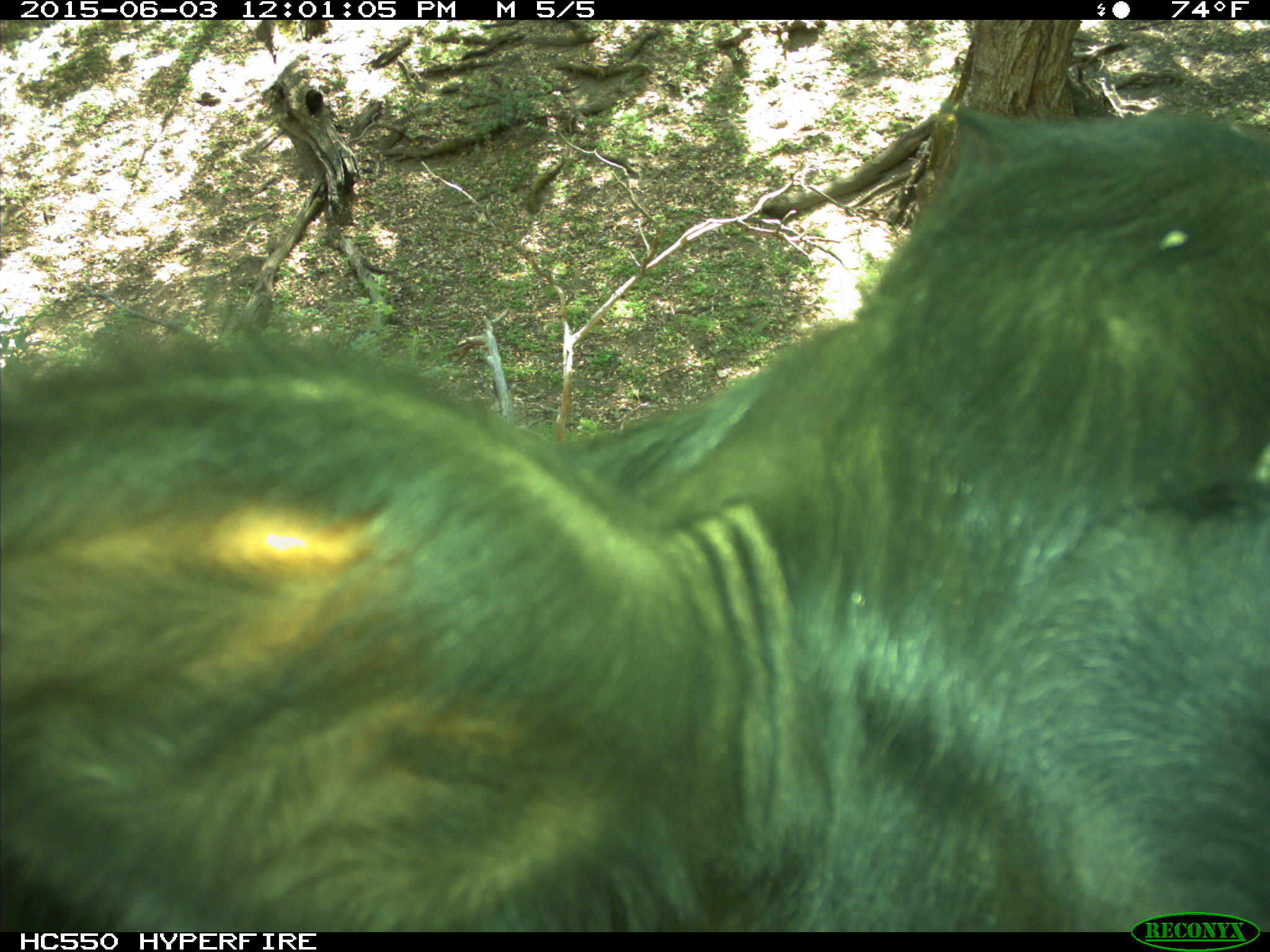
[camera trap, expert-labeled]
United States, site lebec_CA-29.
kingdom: Animalia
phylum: Chordata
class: Mammalia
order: Artiodactyla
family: Bovidae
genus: Bos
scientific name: Bos taurus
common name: domestic cow